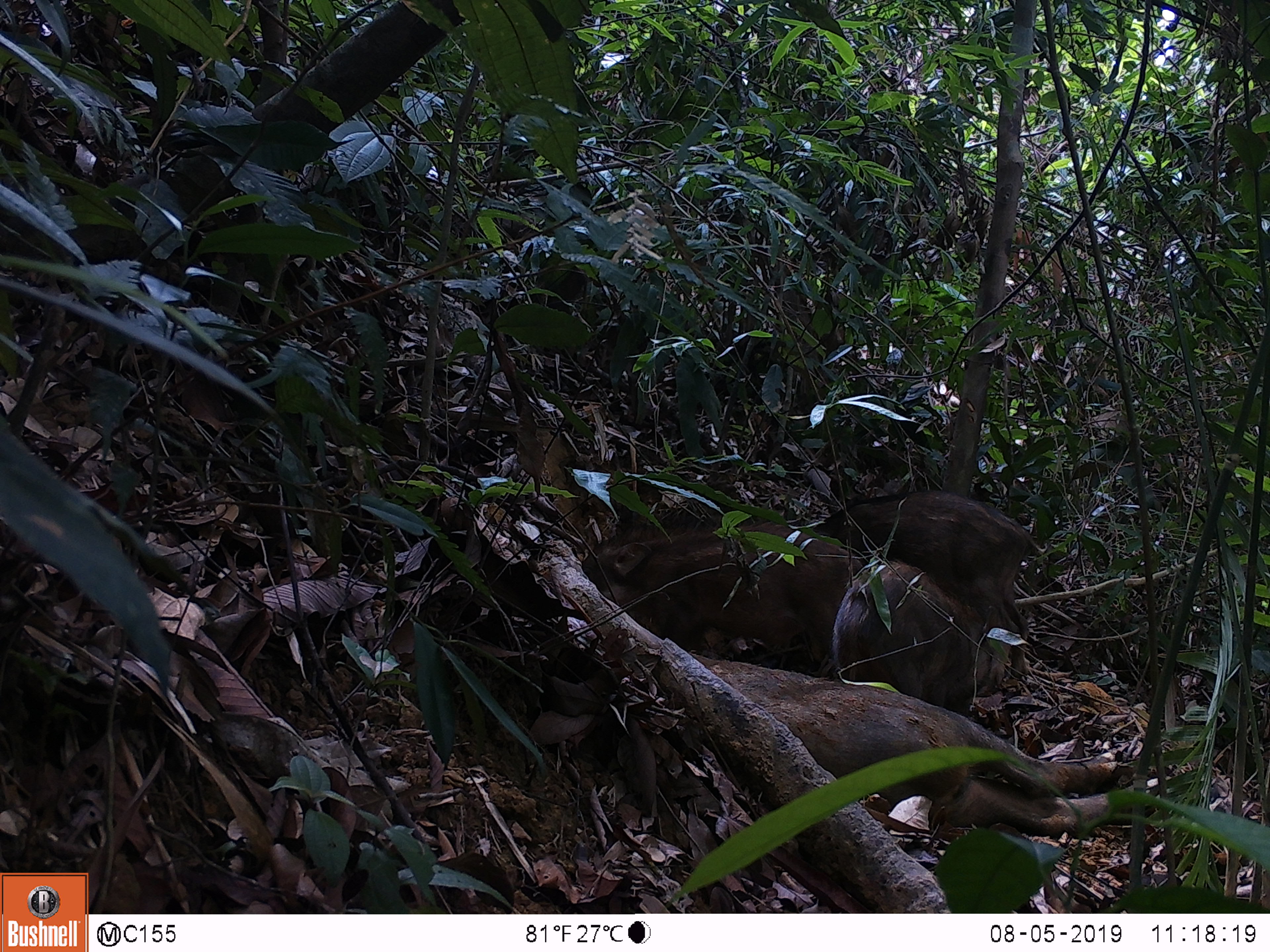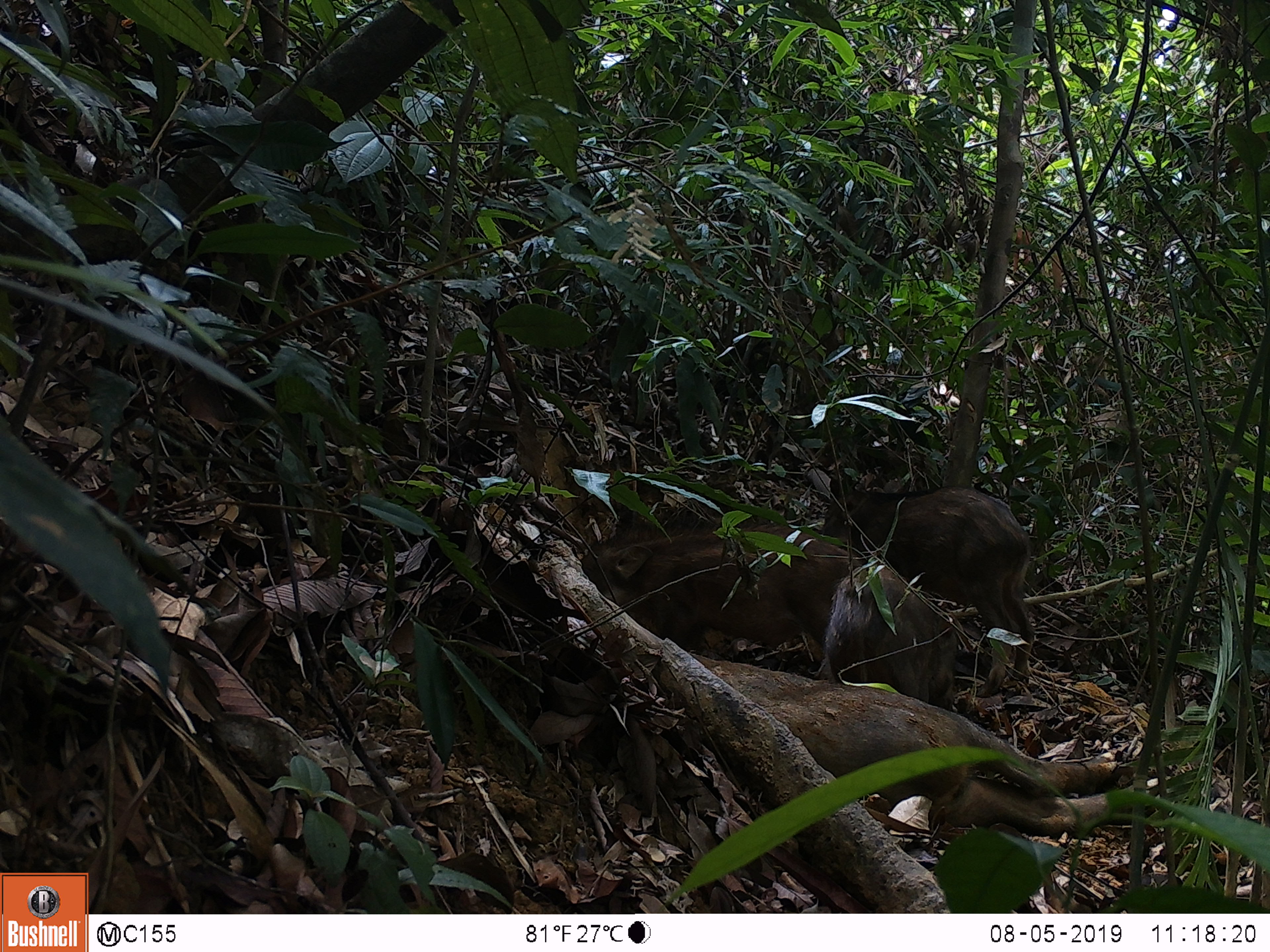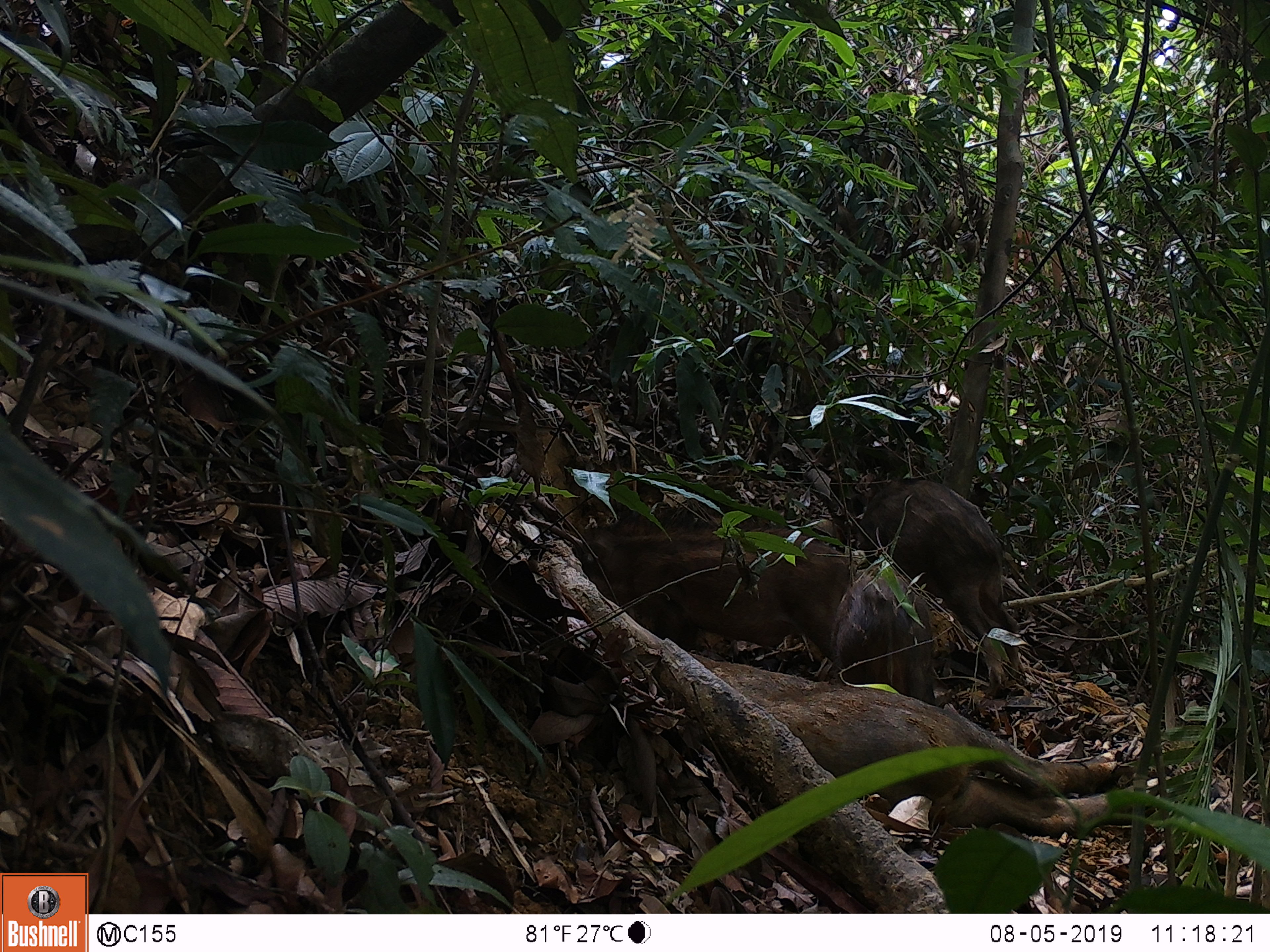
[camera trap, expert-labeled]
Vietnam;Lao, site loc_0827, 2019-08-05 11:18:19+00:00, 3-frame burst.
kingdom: Animalia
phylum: Chordata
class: Mammalia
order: Artiodactyla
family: Suidae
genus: Sus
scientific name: Sus scrofa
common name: eurasian wild pig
Eurasian wild pig (Sus scrofa). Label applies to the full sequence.